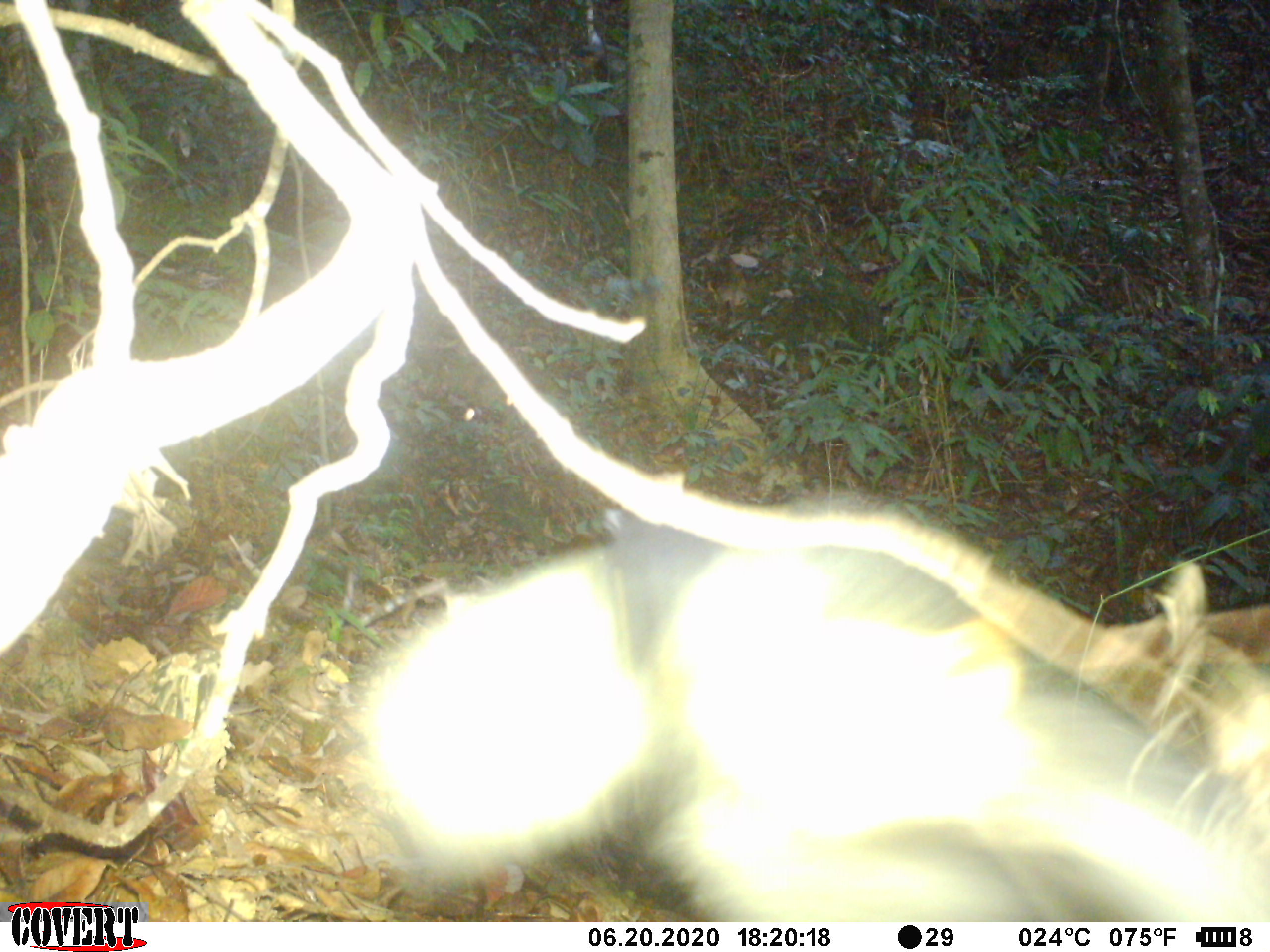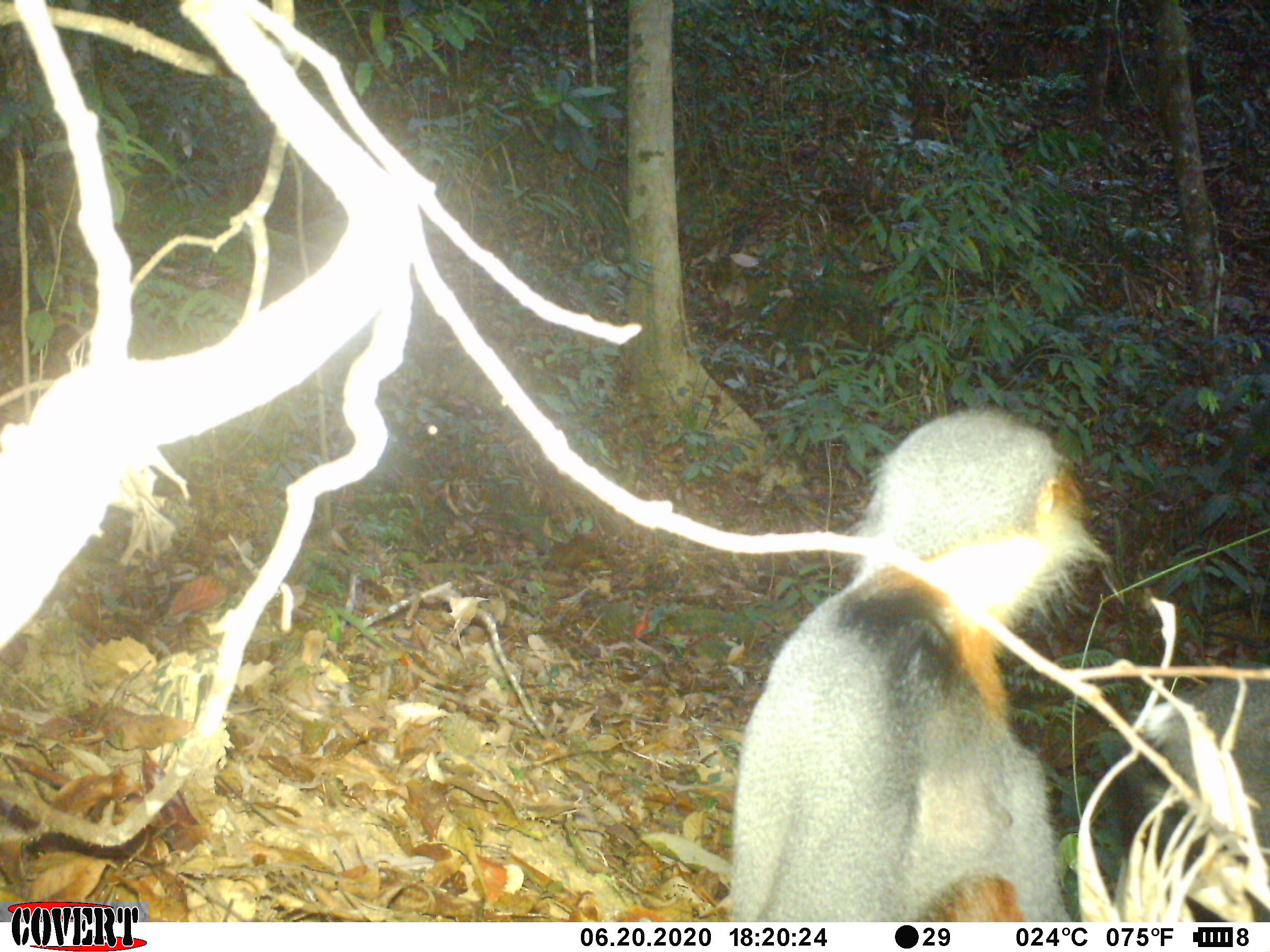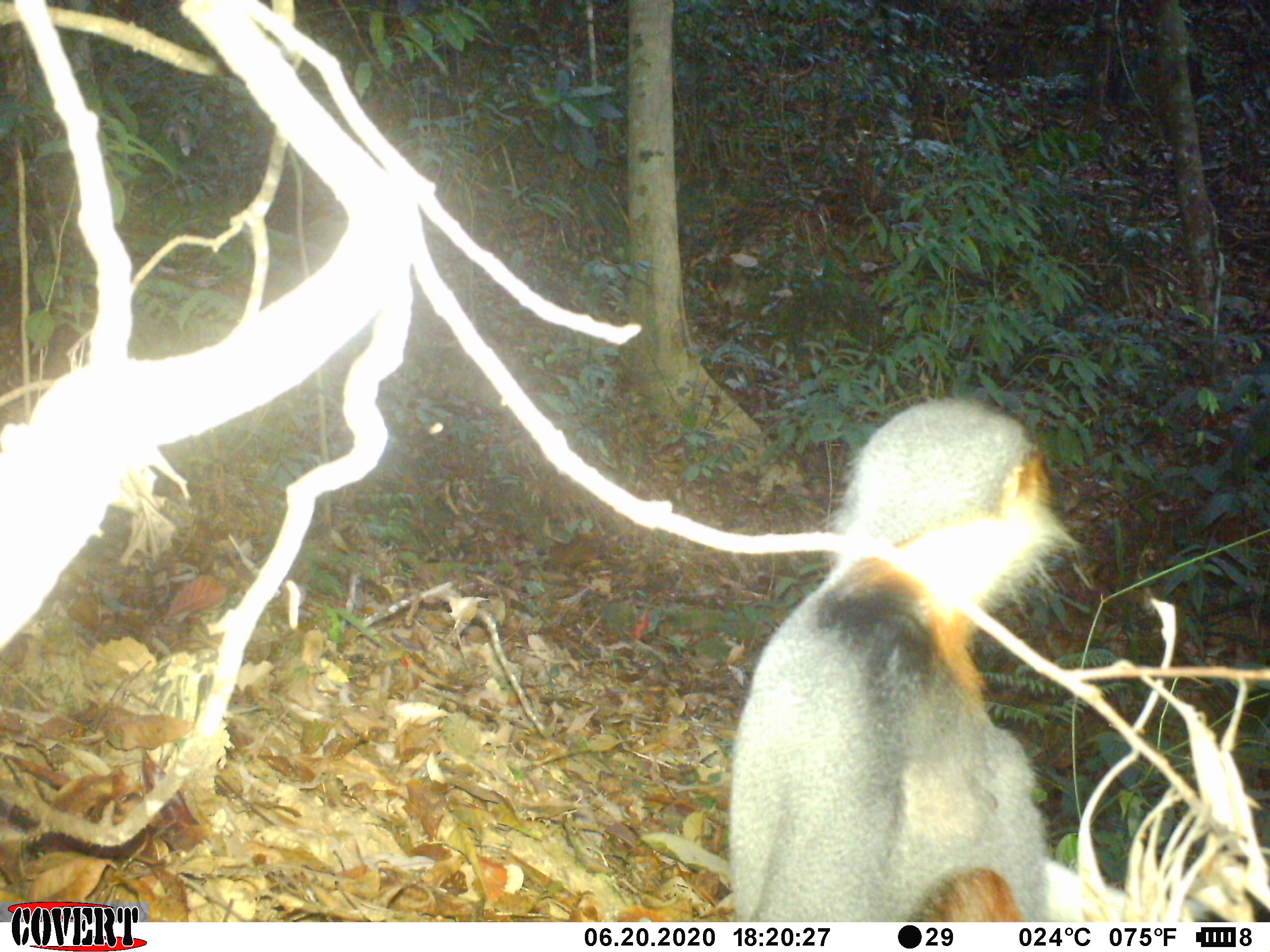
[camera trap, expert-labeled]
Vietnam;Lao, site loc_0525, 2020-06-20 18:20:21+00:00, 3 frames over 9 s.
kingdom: Animalia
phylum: Chordata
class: Mammalia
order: Primates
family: Cercopithecidae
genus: Pygathrix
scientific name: Pygathrix nemaeus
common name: red-shanked douc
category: red shanked douc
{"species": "red shanked douc (red-shanked douc) (Pygathrix nemaeus)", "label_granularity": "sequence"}